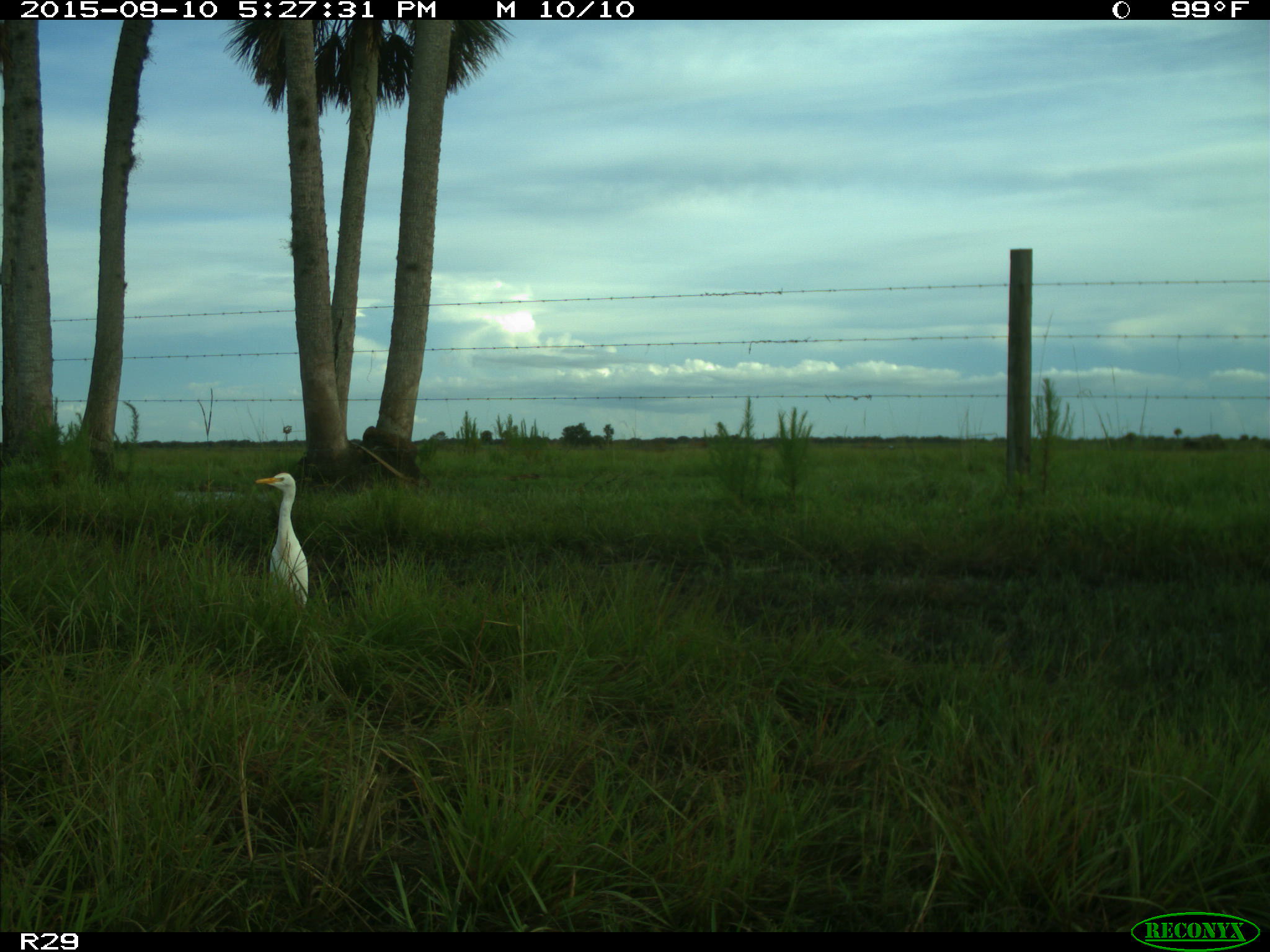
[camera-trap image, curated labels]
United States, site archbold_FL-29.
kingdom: Animalia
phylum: Chordata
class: Aves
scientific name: Aves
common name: birds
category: unidentified bird